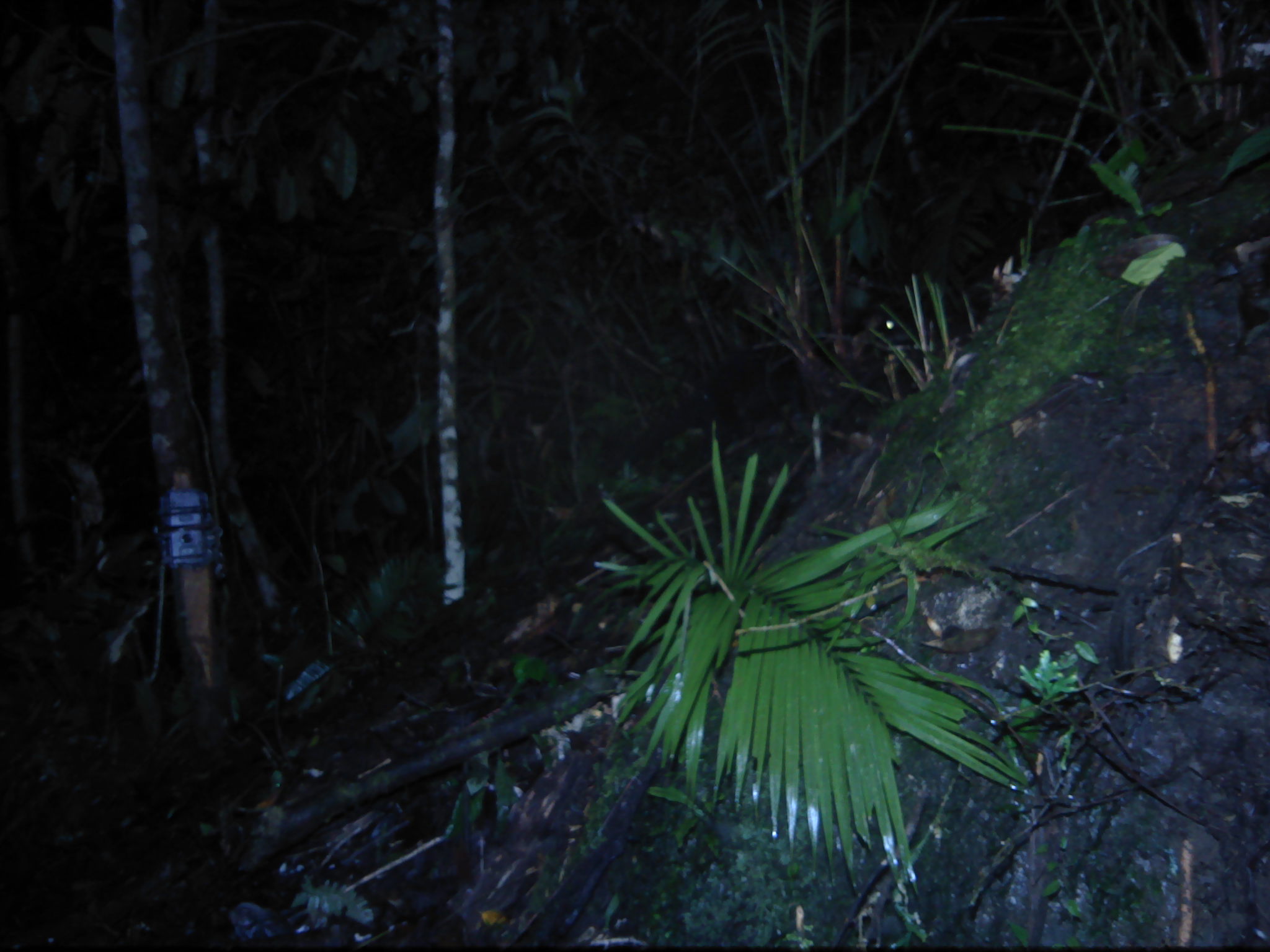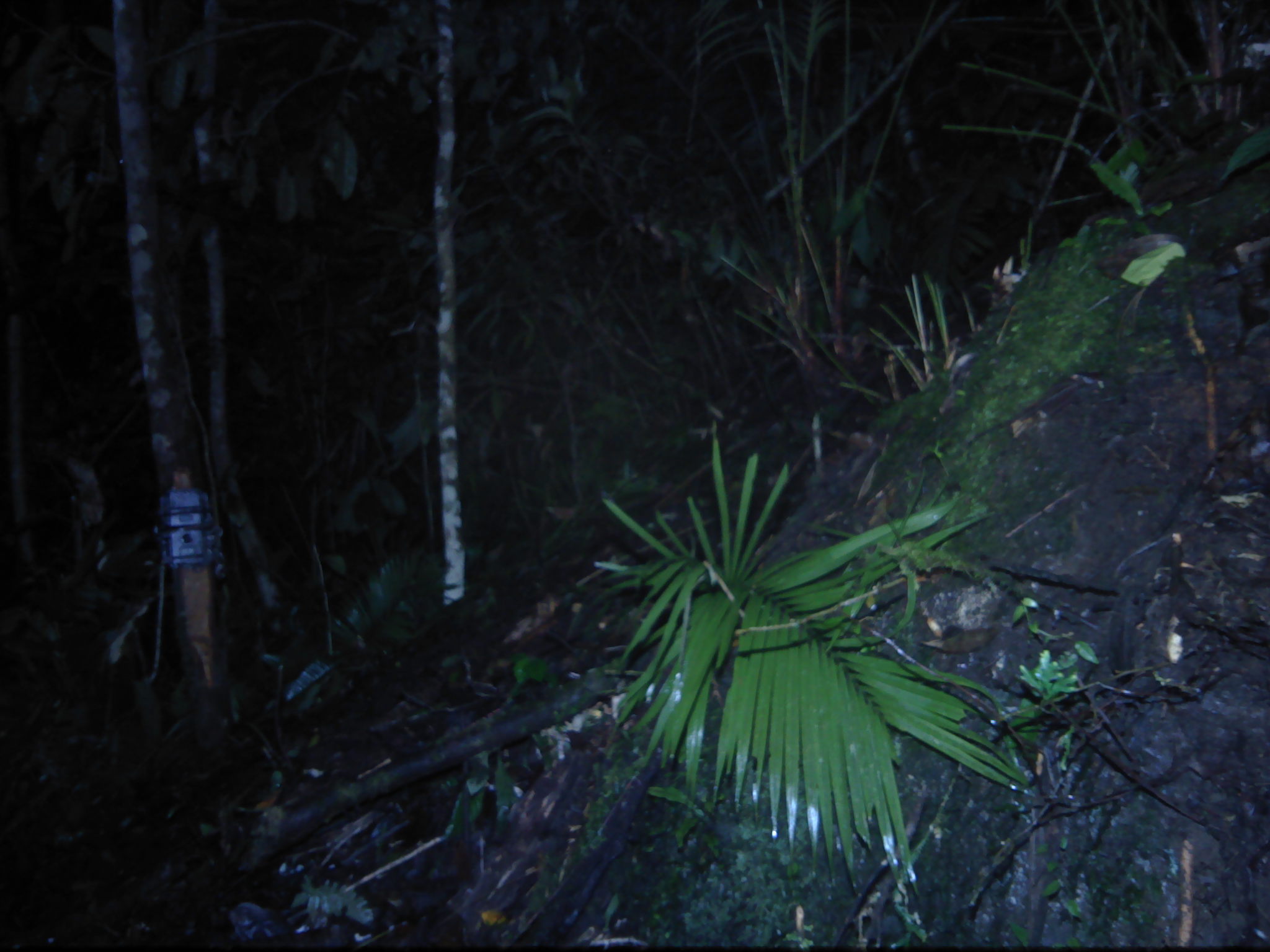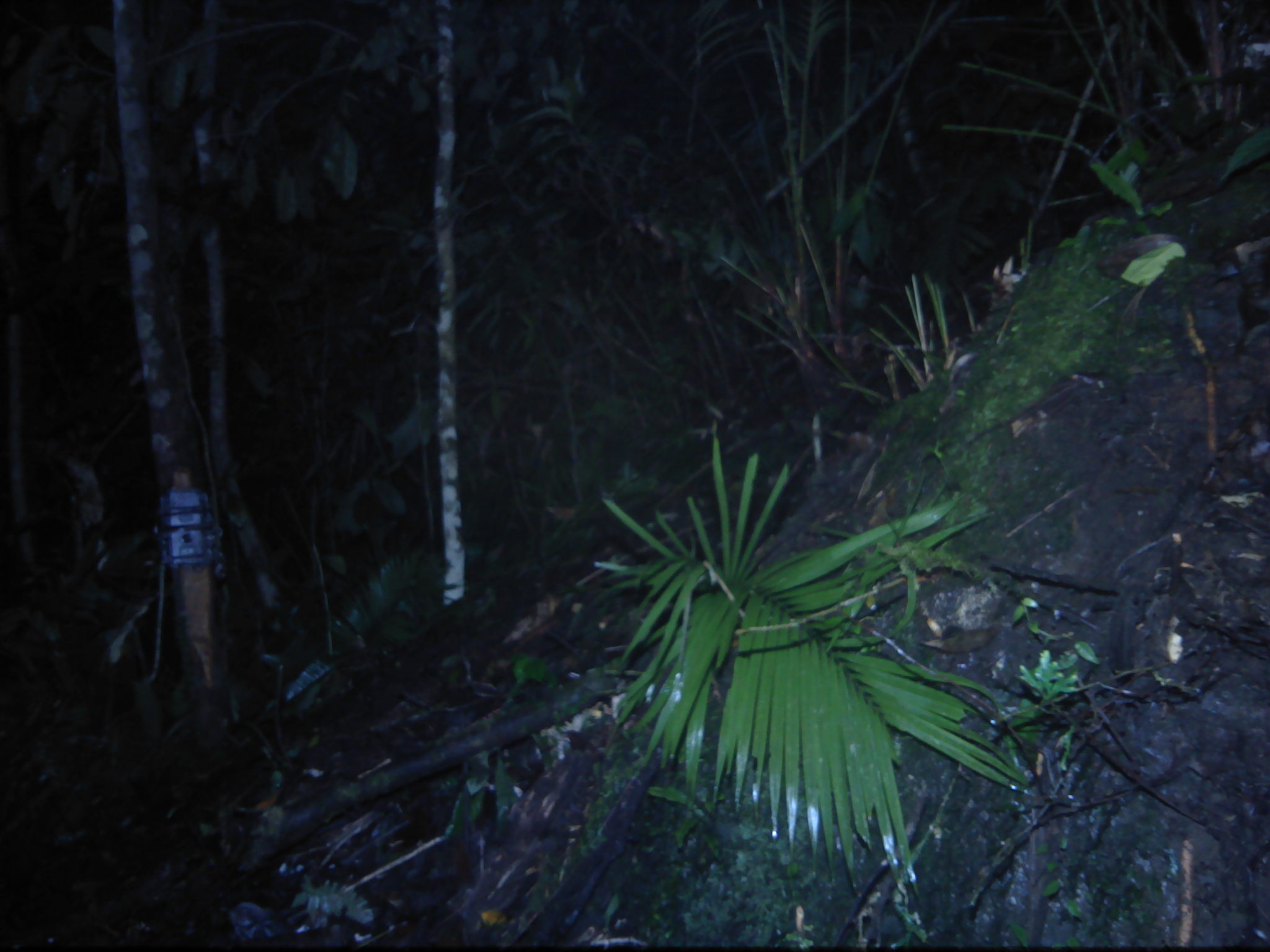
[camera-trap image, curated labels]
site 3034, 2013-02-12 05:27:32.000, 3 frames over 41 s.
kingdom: Animalia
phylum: Chordata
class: Mammalia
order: Carnivora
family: Viverridae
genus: Paguma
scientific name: Paguma larvata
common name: masked palm civet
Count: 1.